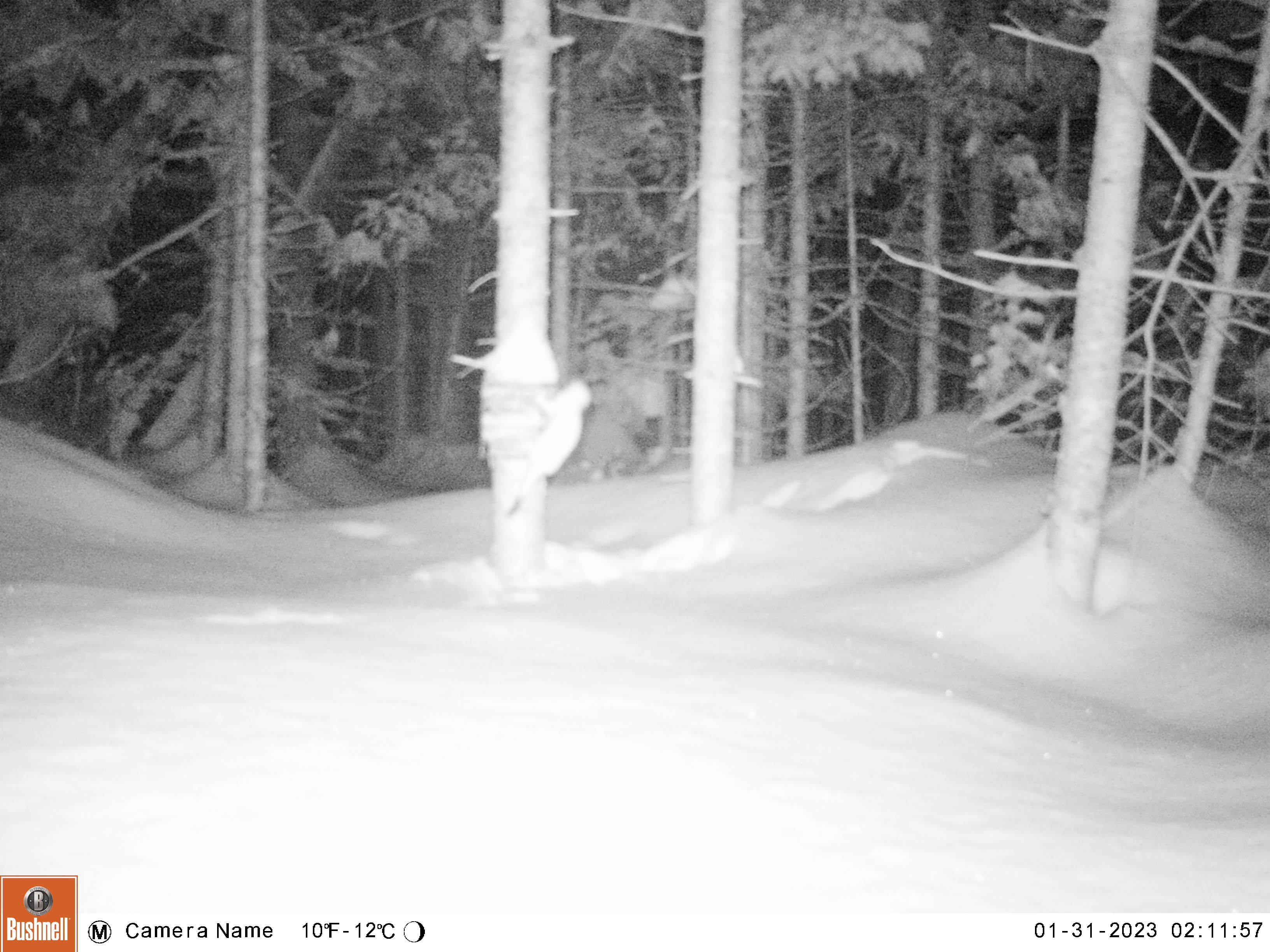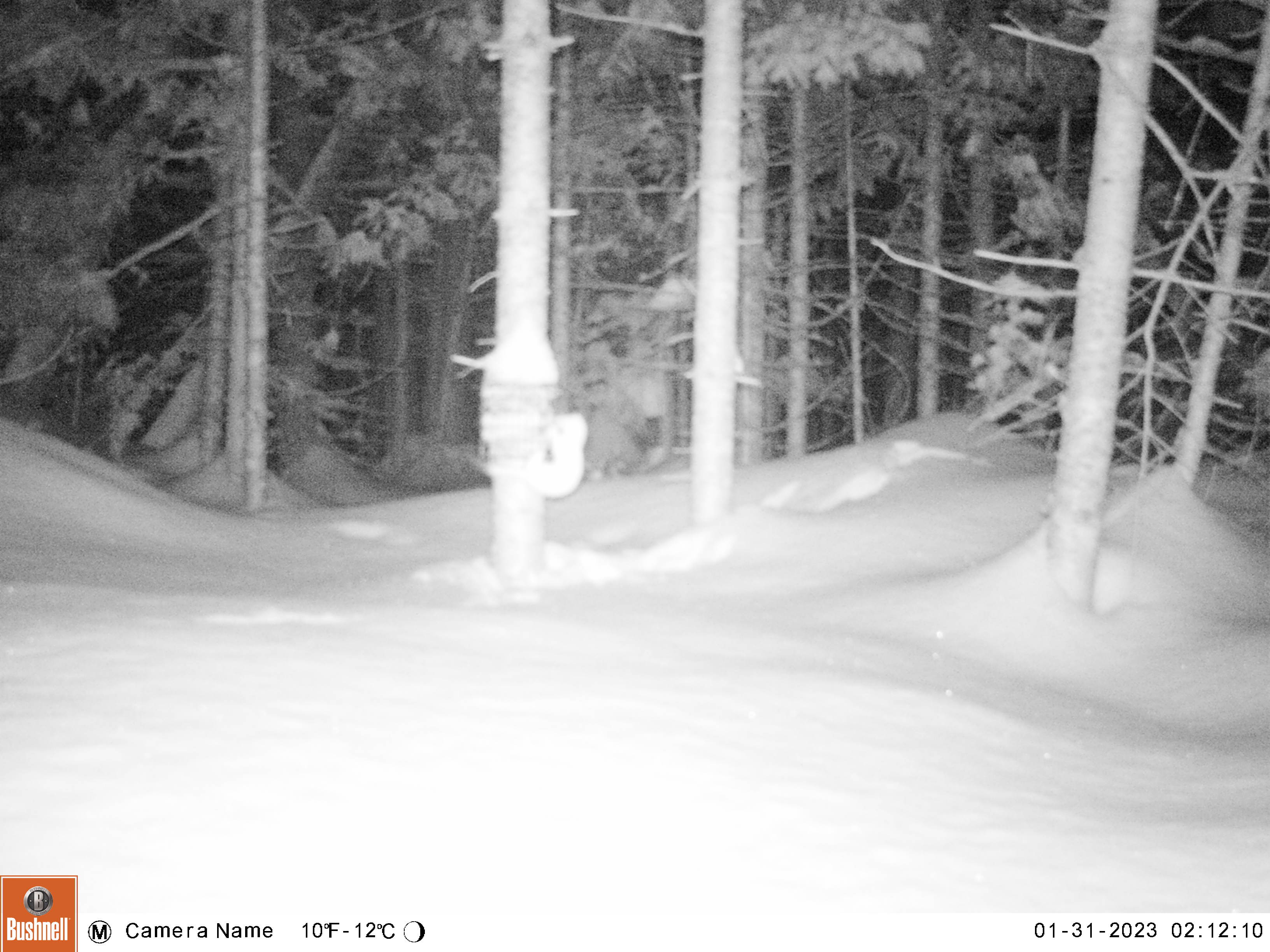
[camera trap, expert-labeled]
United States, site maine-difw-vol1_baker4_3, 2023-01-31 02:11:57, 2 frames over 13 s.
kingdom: Animalia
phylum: Chordata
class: Mammalia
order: Carnivora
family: Mustelidae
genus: Mustela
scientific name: Mustela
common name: weasel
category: weasel sp.